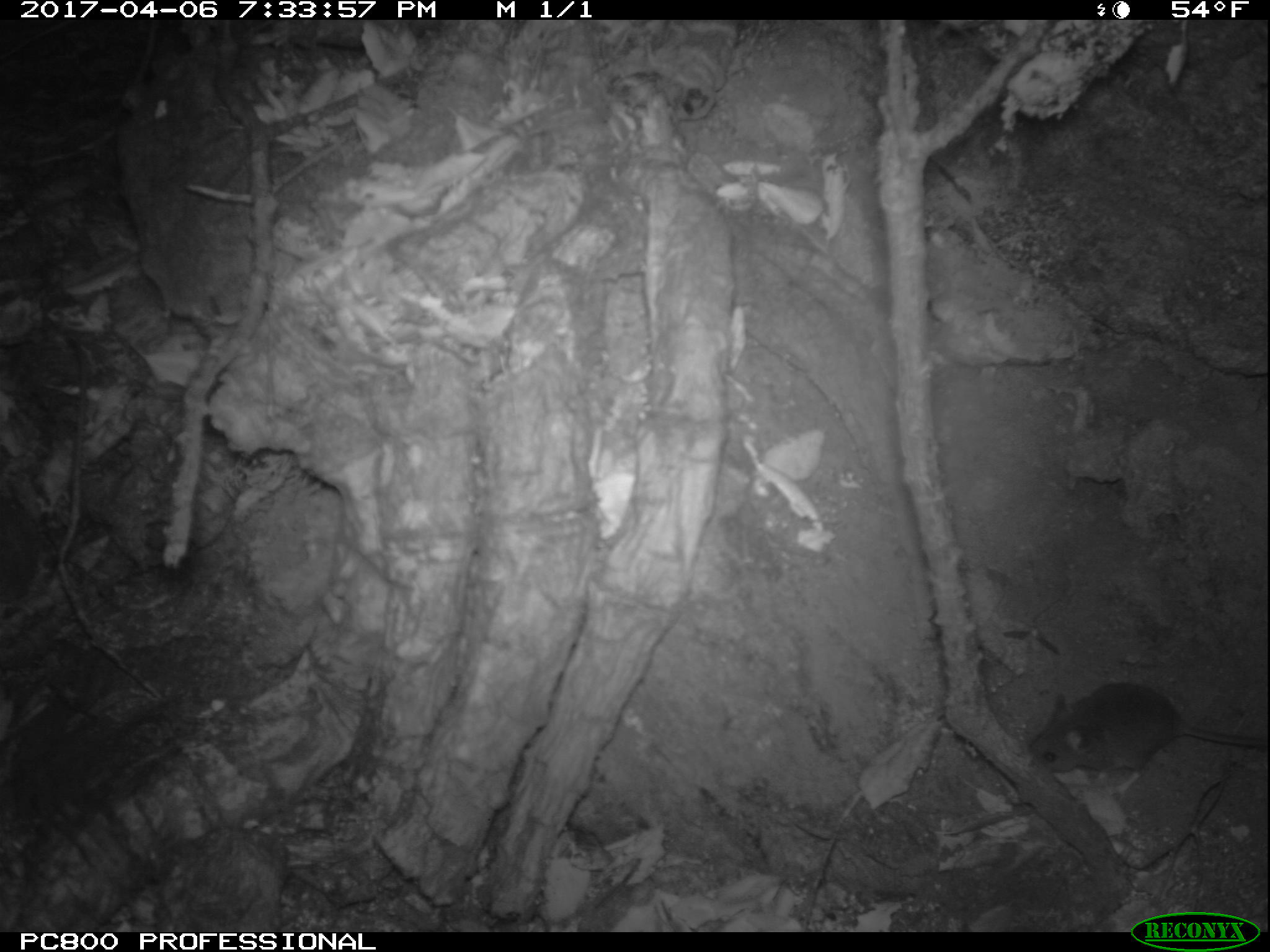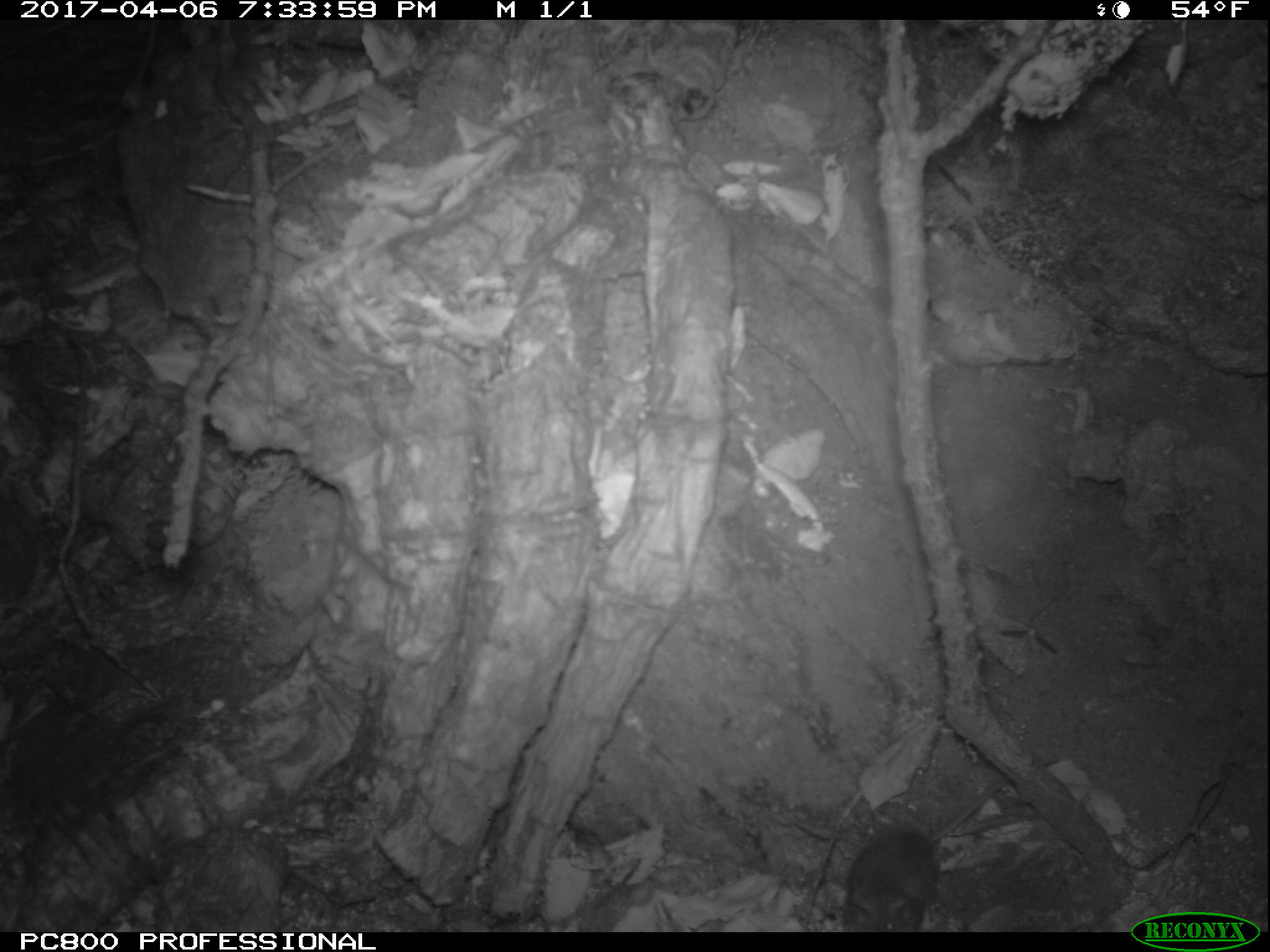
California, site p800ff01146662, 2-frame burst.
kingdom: Animalia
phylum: Chordata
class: Mammalia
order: Rodentia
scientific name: Rodentia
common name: rodent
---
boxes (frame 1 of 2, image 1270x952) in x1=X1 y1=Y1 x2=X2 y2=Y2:
rodent: x1=1029 y1=679 x2=1269 y2=795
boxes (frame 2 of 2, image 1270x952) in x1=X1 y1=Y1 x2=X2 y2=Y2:
rodent: x1=840 y1=759 x2=1046 y2=932